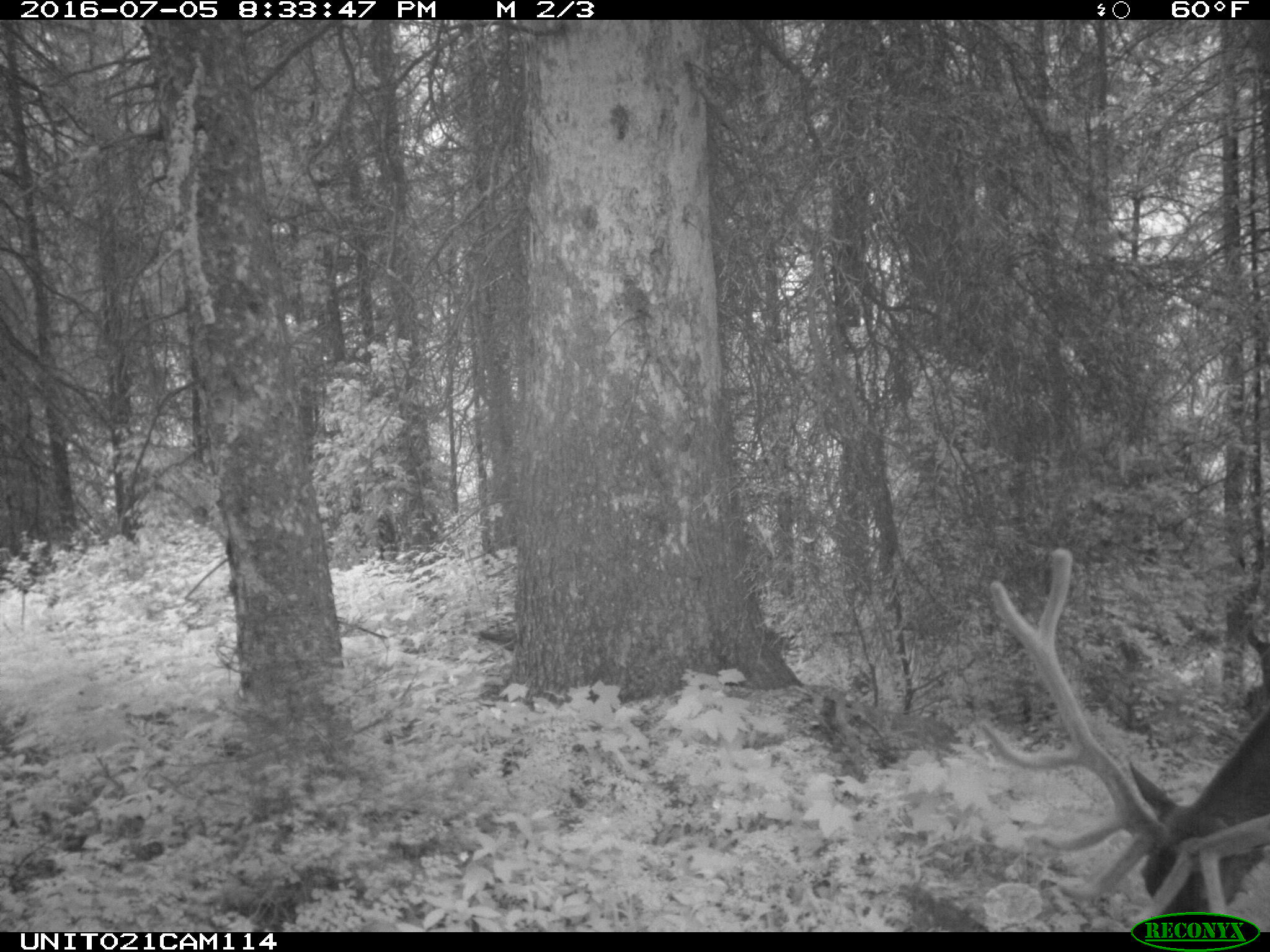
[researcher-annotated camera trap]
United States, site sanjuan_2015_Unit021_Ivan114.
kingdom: Animalia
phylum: Chordata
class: Mammalia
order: Artiodactyla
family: Cervidae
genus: Cervus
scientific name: Cervus elaphus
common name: red deer